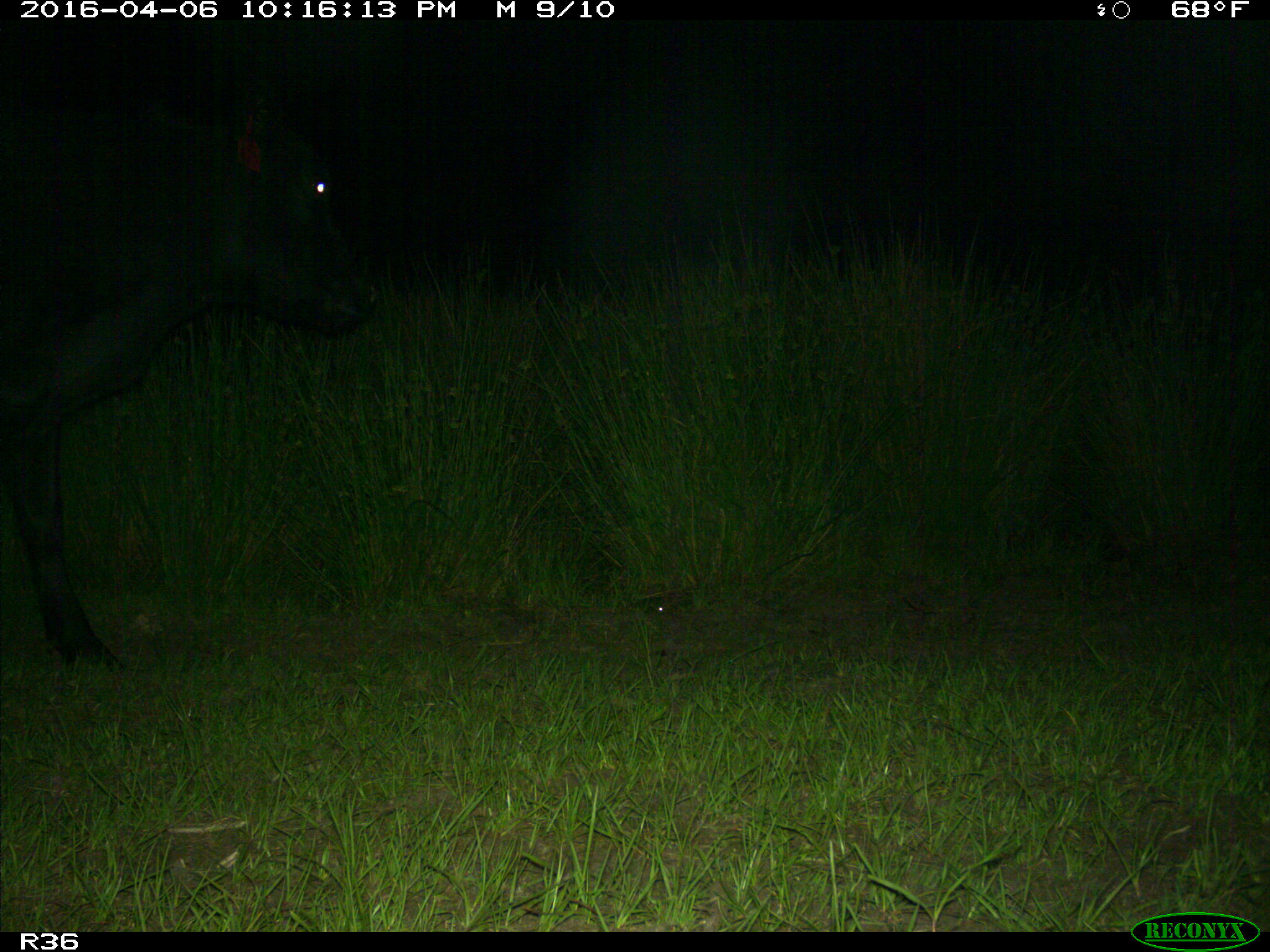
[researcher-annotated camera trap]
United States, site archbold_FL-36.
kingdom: Animalia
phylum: Chordata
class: Mammalia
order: Artiodactyla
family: Bovidae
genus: Bos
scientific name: Bos taurus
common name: domestic cow